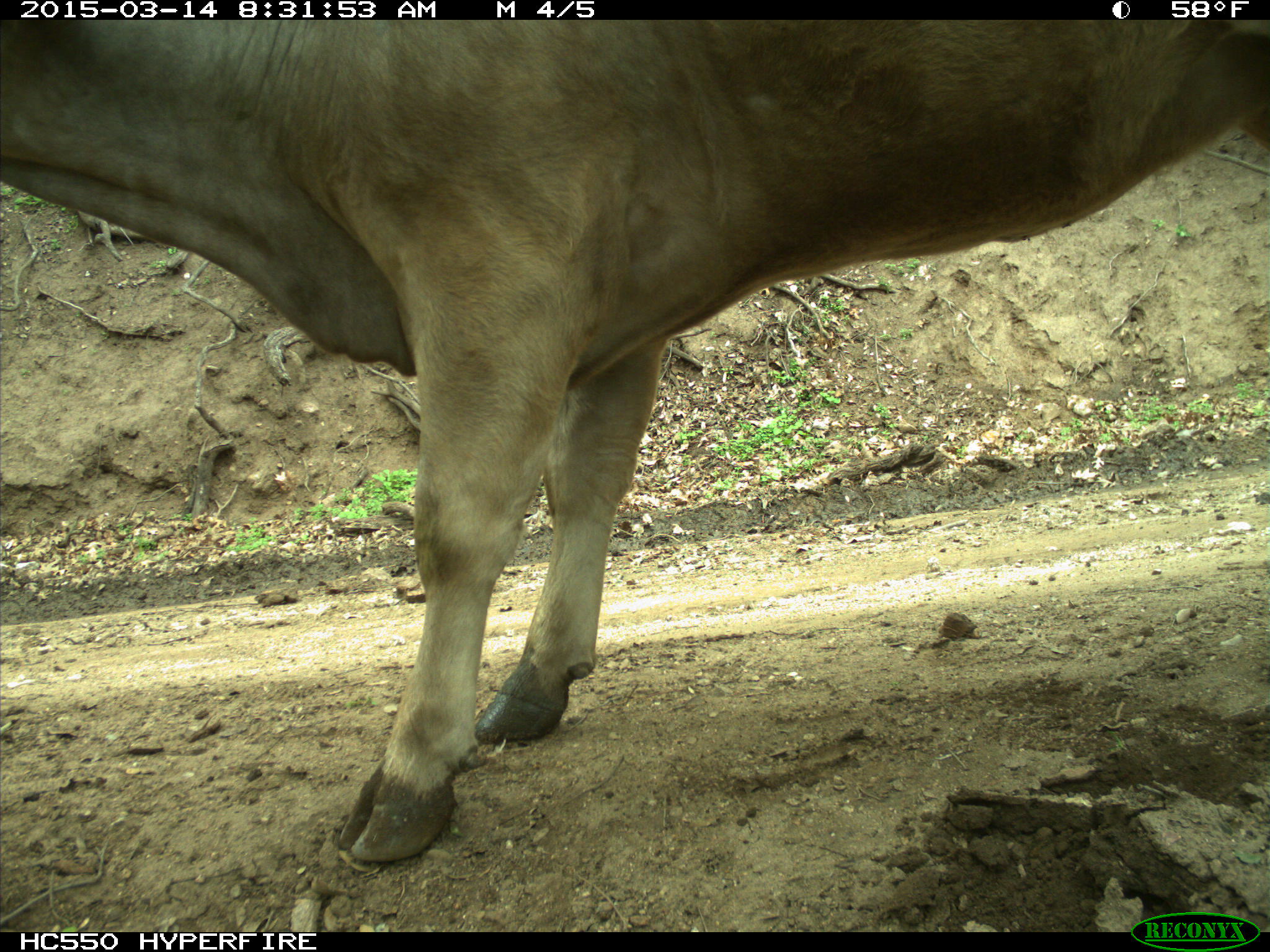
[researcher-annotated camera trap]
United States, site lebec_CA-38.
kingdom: Animalia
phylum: Chordata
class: Mammalia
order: Artiodactyla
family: Bovidae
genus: Bos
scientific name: Bos taurus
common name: domestic cow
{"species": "Bos taurus (domestic cow)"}